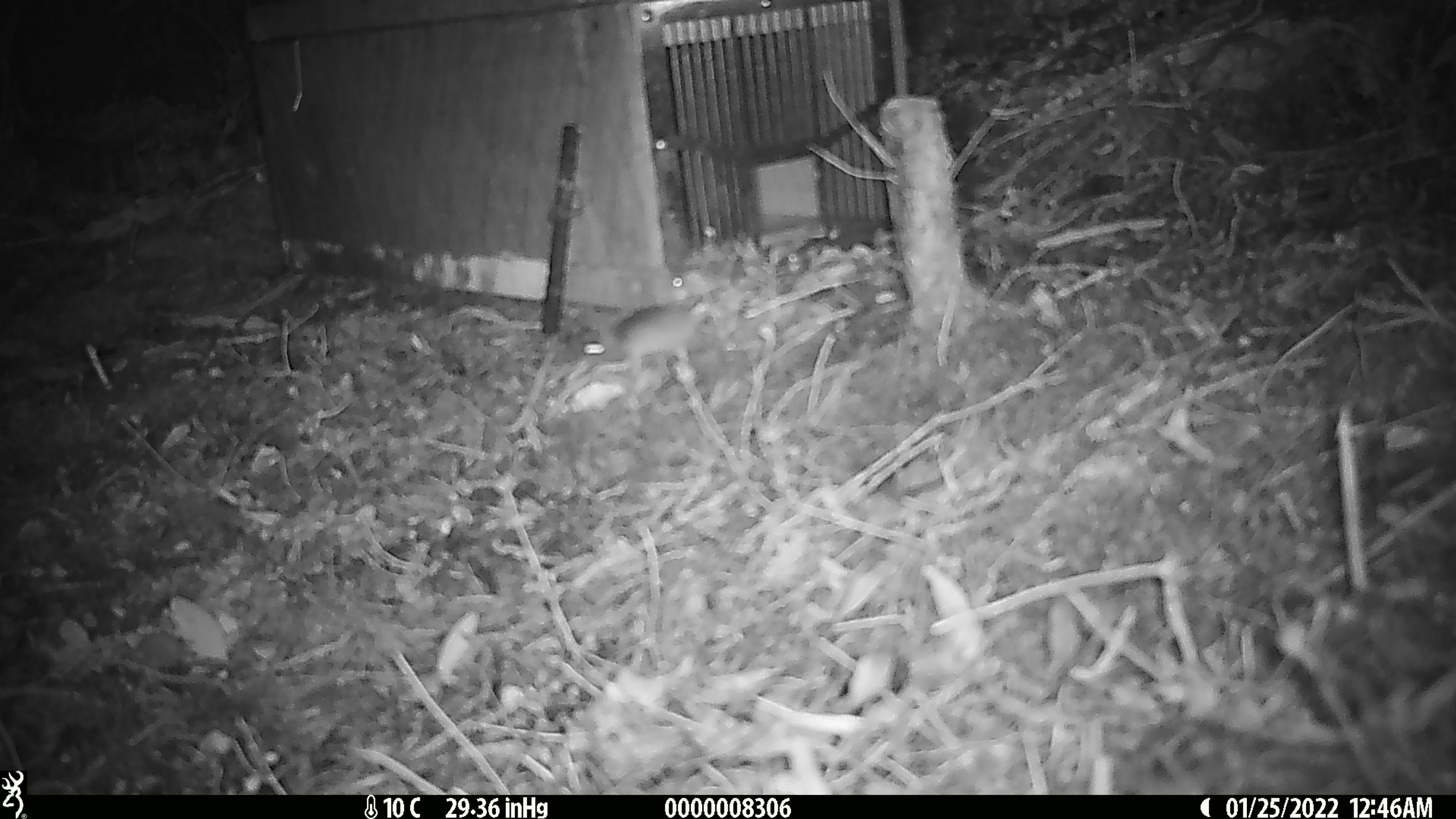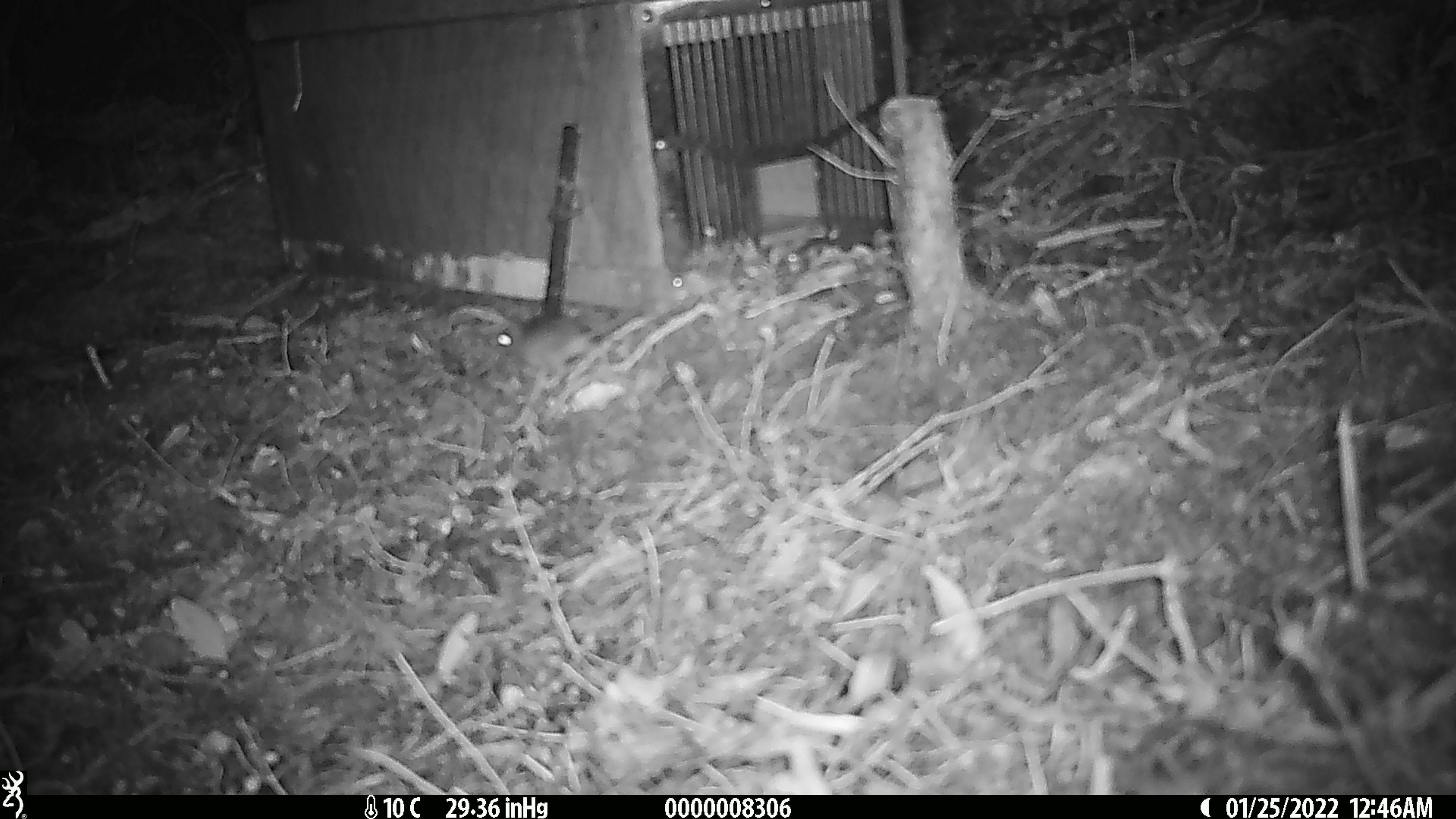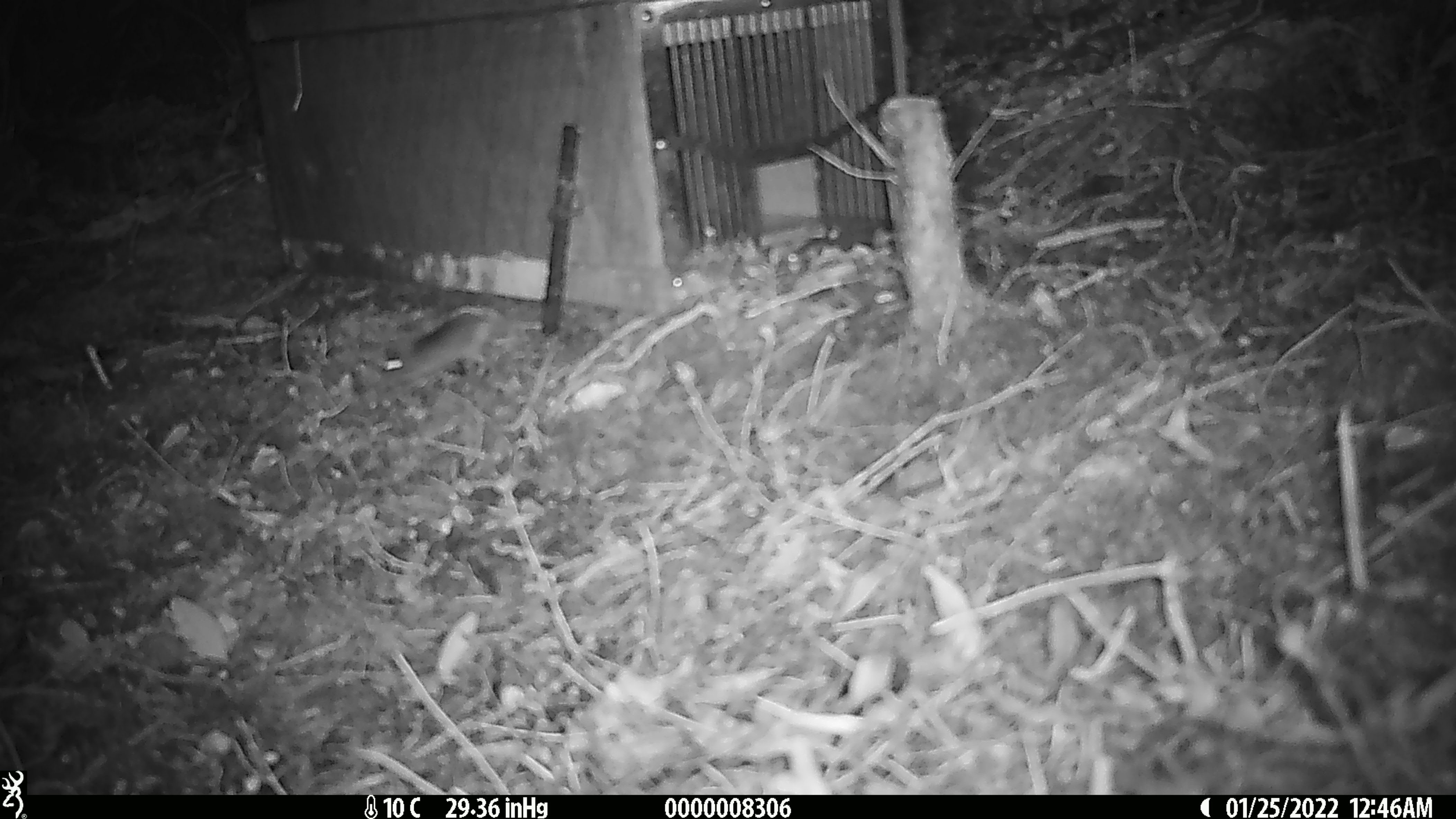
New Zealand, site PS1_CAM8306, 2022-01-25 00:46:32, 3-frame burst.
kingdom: Animalia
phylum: Chordata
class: Mammalia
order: Rodentia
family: Muridae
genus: Mus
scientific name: Mus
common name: mouse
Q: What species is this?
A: Mouse (Mus).